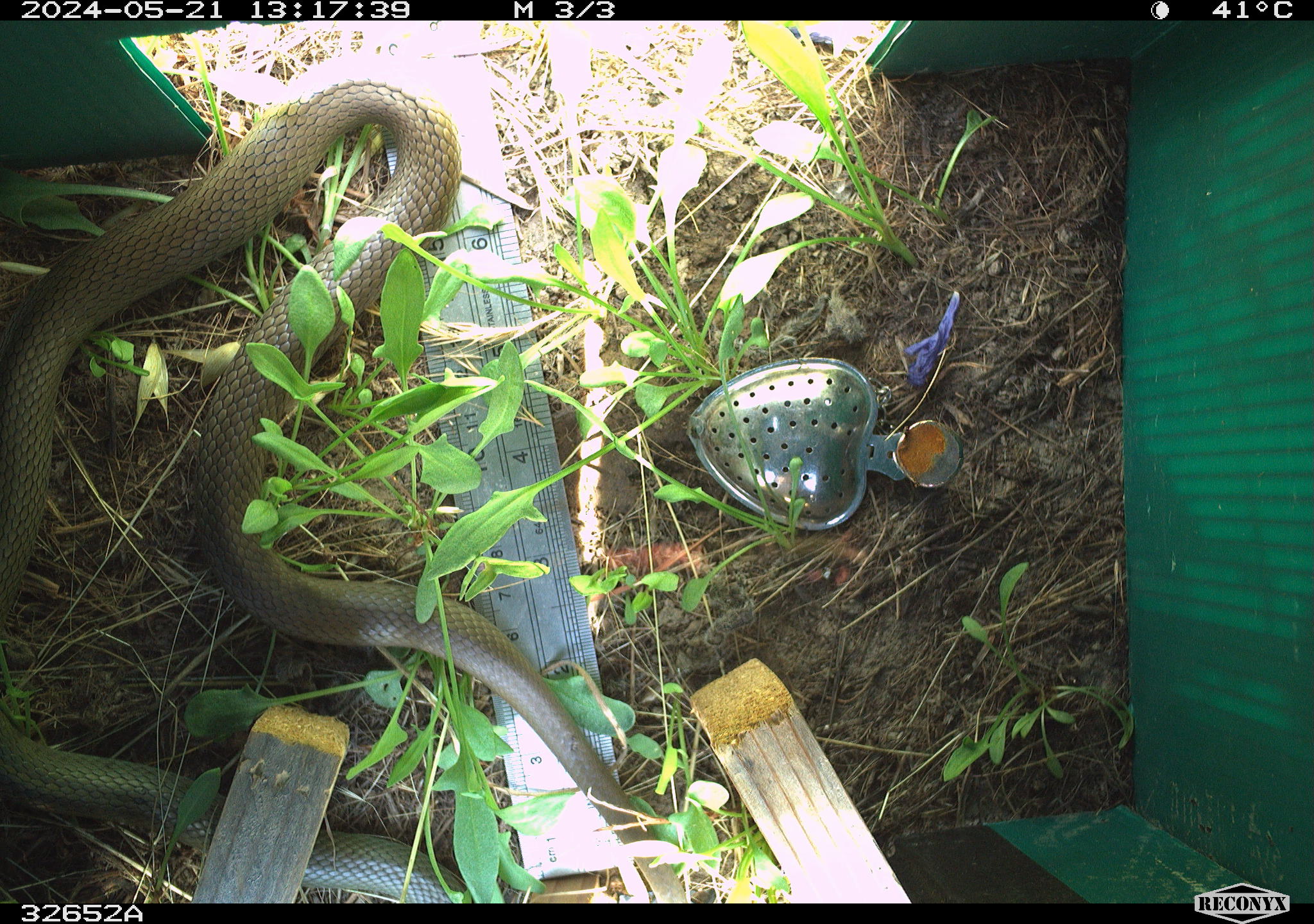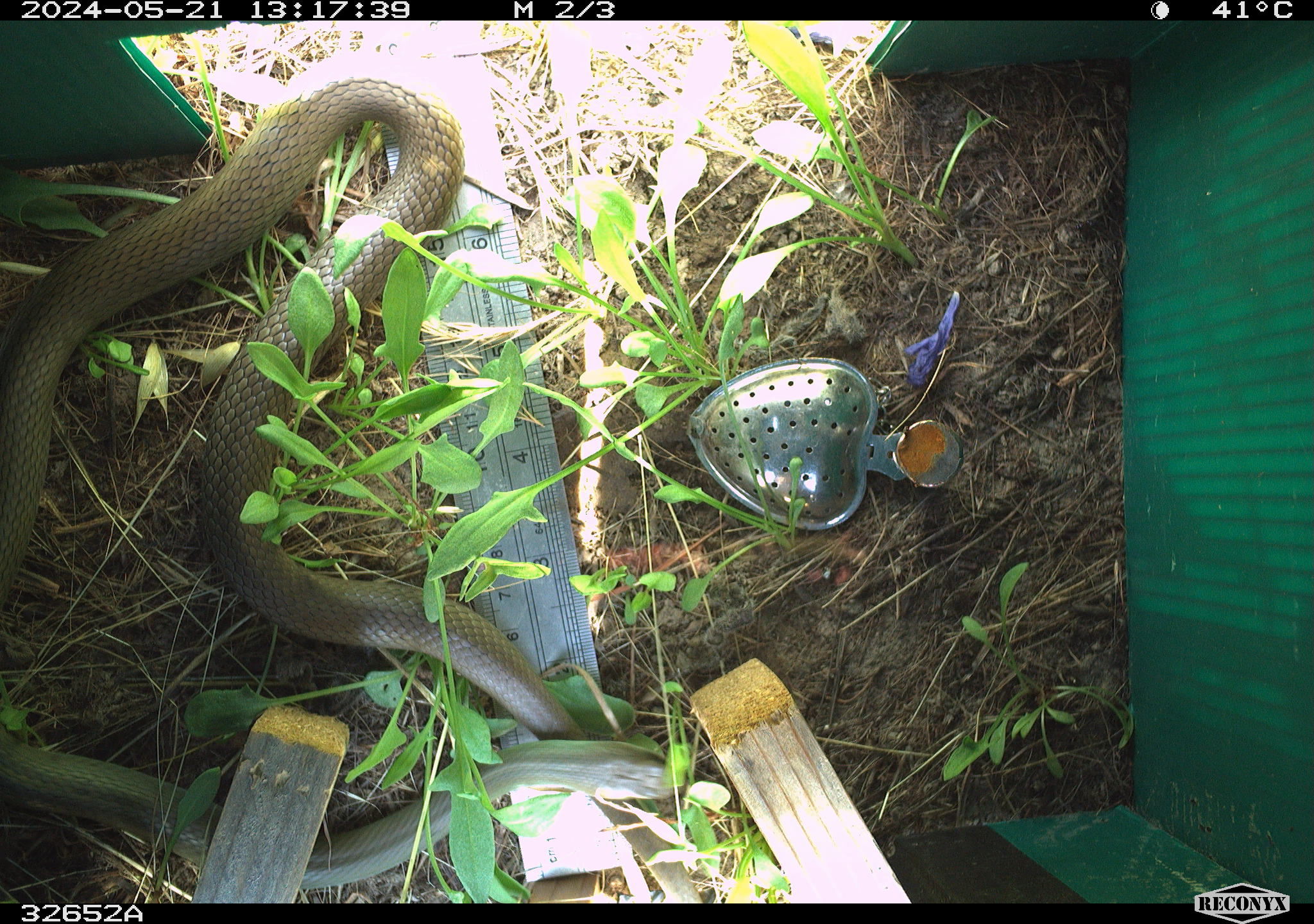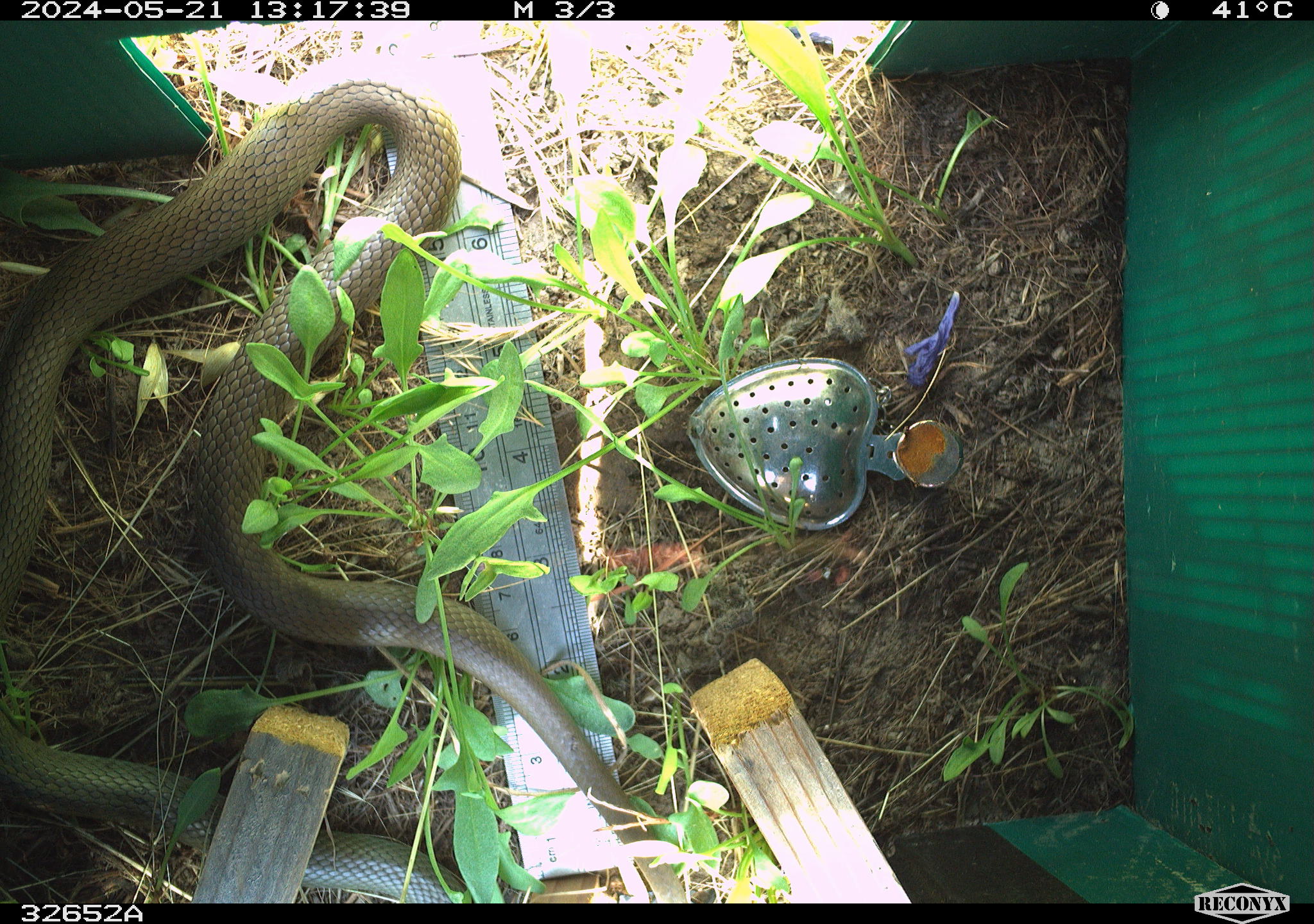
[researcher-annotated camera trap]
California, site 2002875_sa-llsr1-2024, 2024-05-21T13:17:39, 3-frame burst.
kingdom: Animalia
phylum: Chordata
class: Reptilia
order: Squamata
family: Colubridae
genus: Coluber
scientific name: Coluber constrictor mormon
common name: western yellow-bellied racer